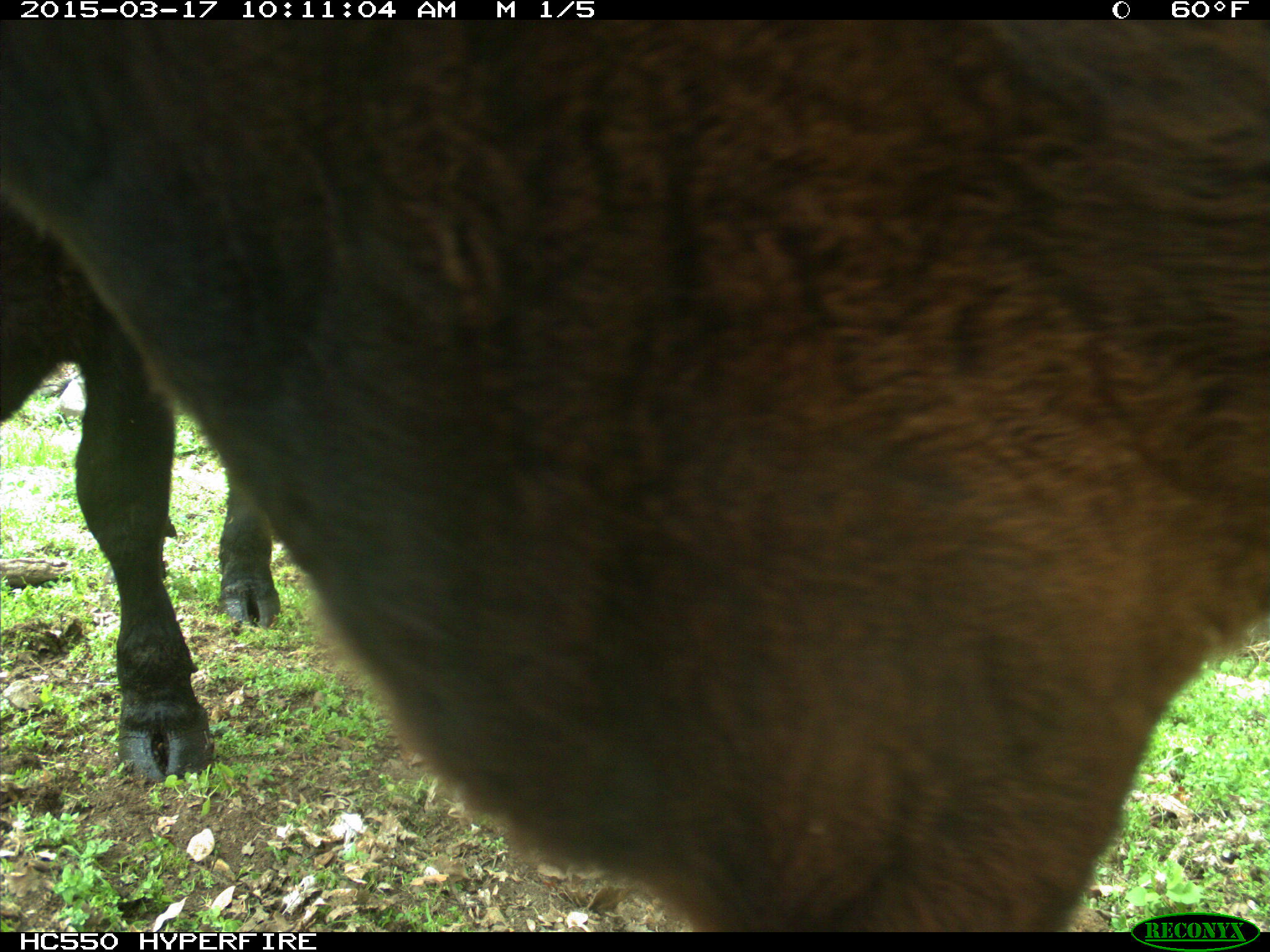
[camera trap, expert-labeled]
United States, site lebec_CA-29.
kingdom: Animalia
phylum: Chordata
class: Mammalia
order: Artiodactyla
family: Bovidae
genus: Bos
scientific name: Bos taurus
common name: domestic cow